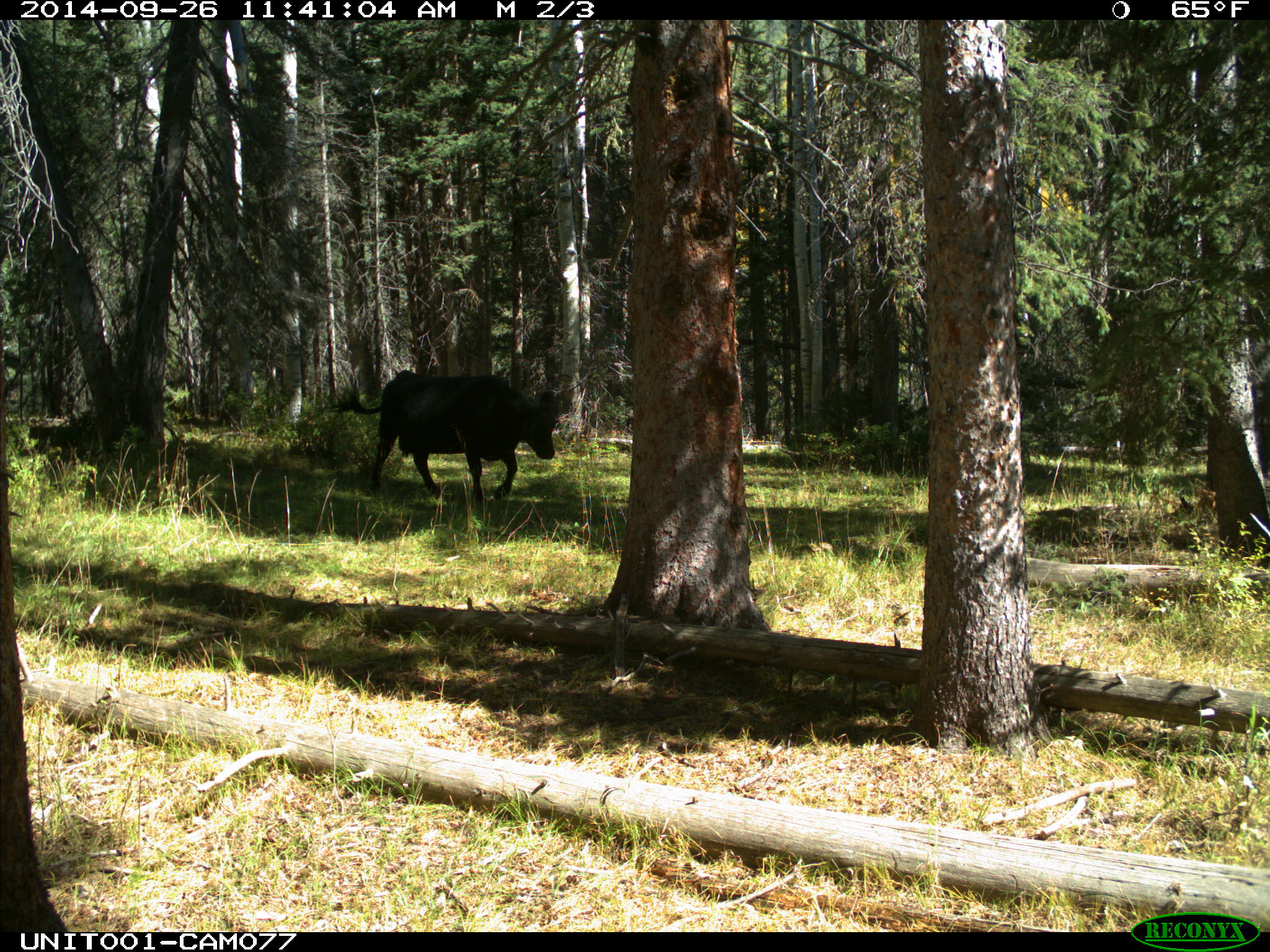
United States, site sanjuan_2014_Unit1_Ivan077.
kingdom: Animalia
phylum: Chordata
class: Mammalia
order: Artiodactyla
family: Bovidae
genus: Bos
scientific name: Bos taurus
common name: domestic cow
Bos taurus (domestic cow).